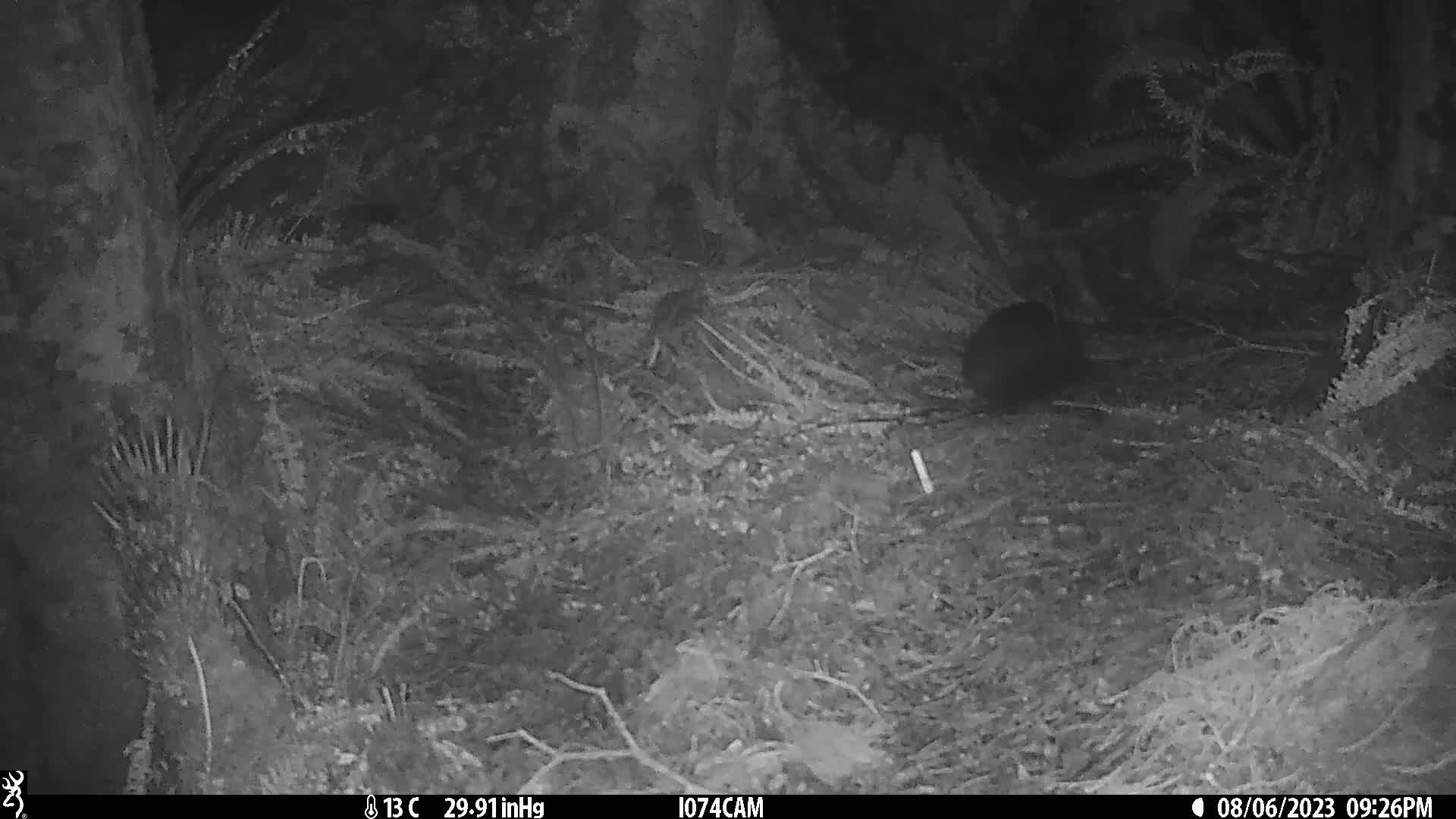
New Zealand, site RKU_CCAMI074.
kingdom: Animalia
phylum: Chordata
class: Mammalia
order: Diprotodontia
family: Phalangeridae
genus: Trichosurus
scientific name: Trichosurus vulpecula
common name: common brushtail possum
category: possum